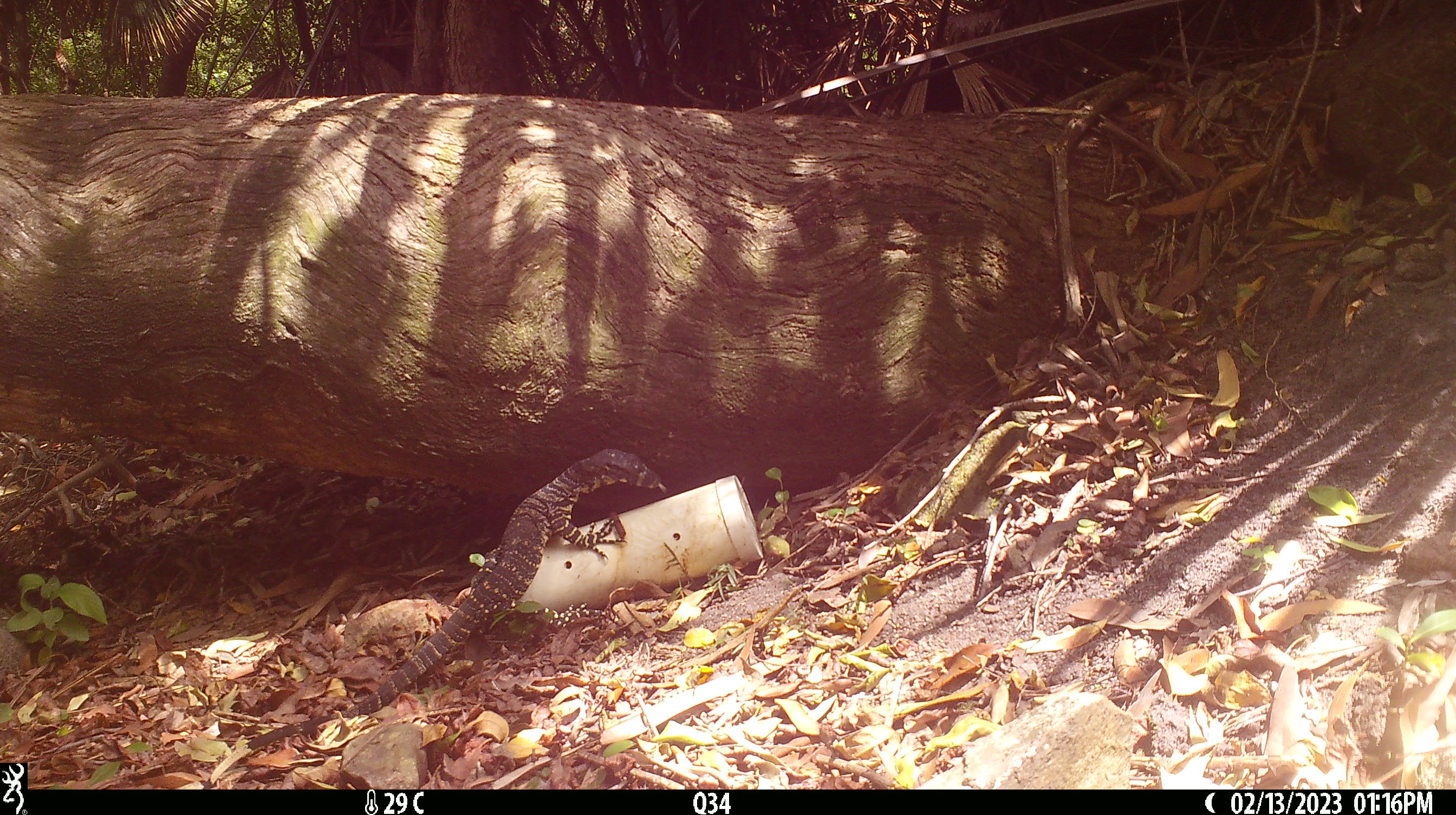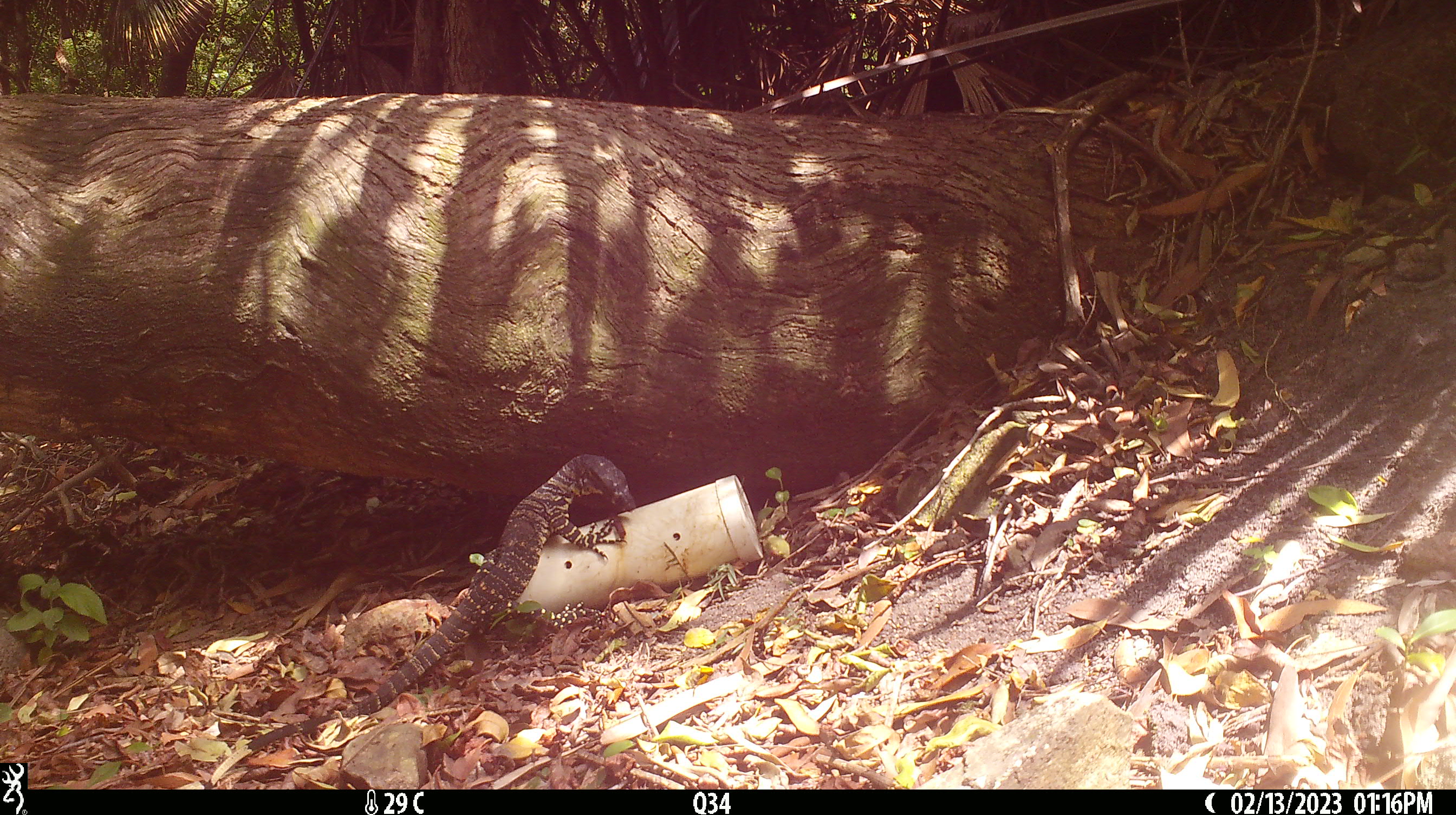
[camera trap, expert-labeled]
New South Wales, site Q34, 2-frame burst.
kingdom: Animalia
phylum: Chordata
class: Reptilia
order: Squamata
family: Varanidae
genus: Varanus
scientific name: Varanus varius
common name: lace monitor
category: goanna